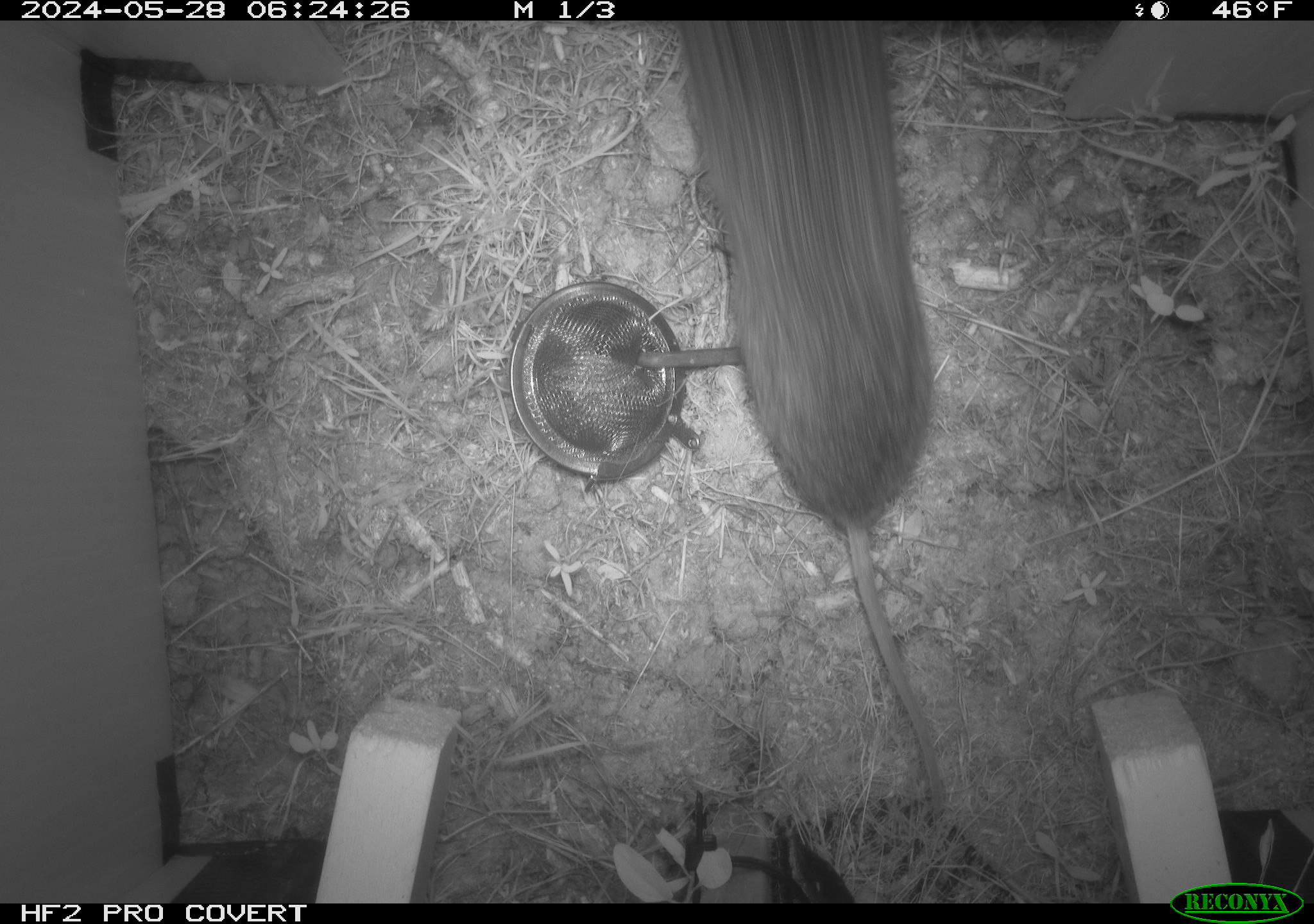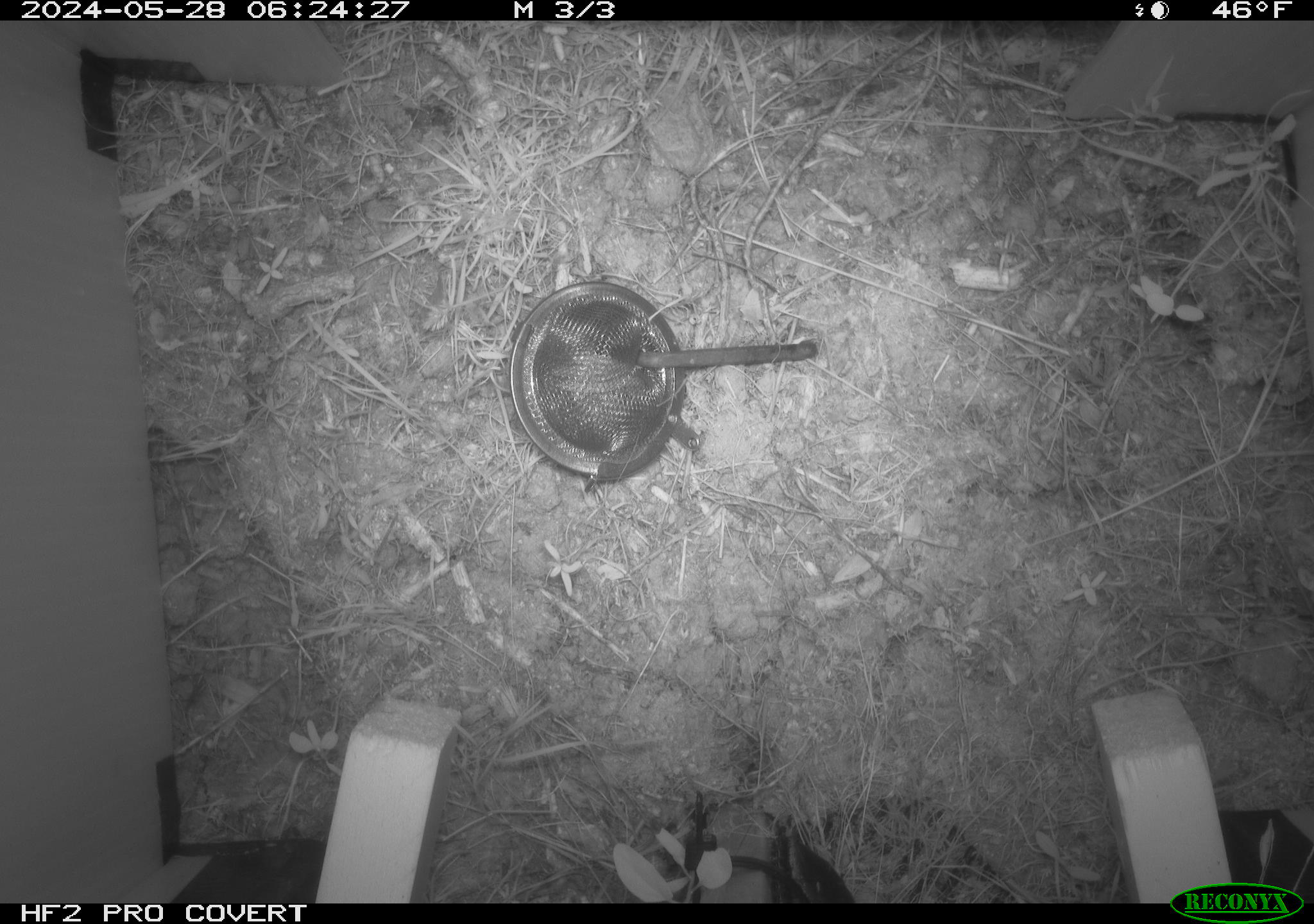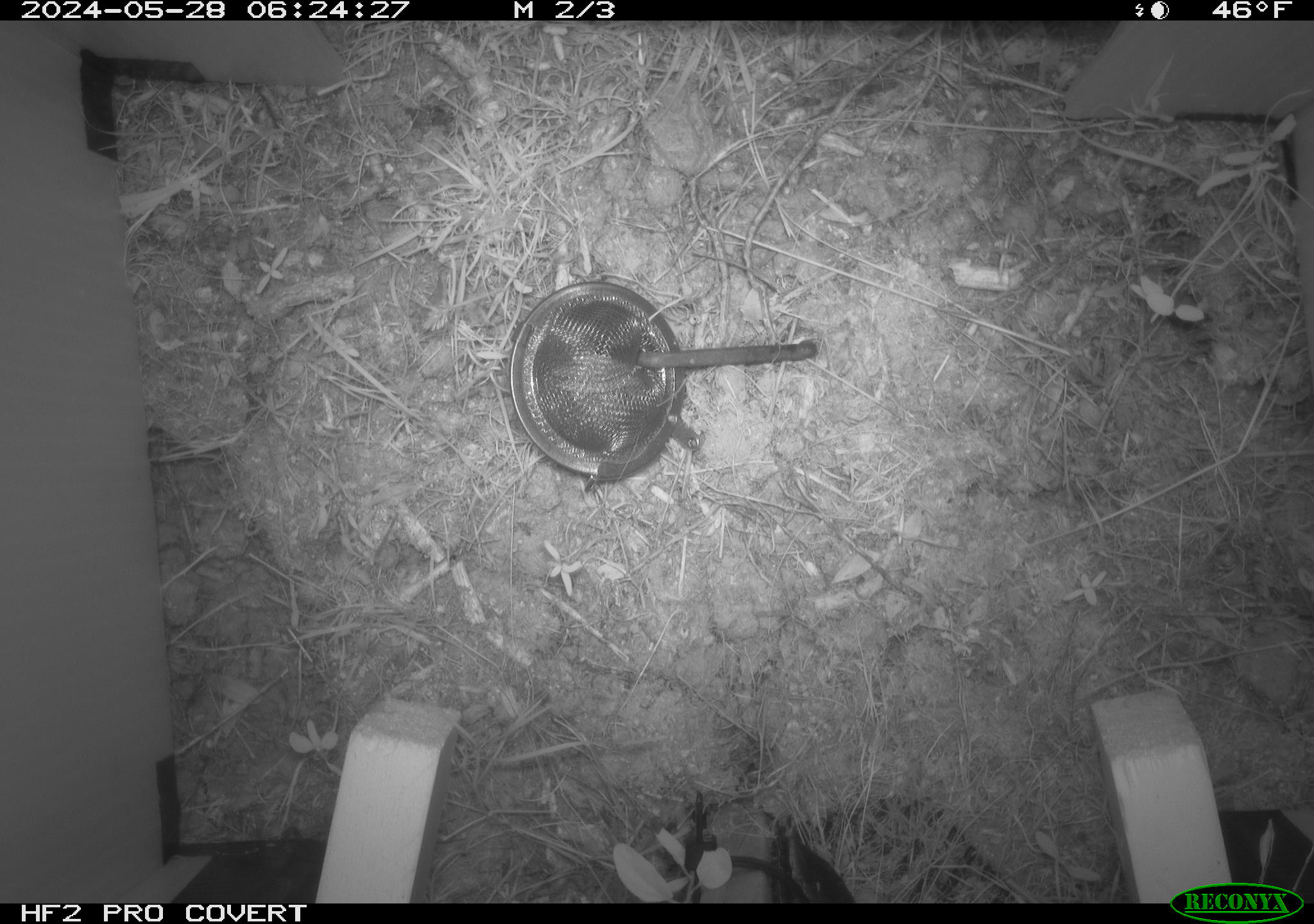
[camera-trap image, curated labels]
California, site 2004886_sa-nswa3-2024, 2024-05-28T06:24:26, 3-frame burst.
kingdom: Animalia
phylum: Chordata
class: Mammalia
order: Rodentia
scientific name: Rodentia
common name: rodent